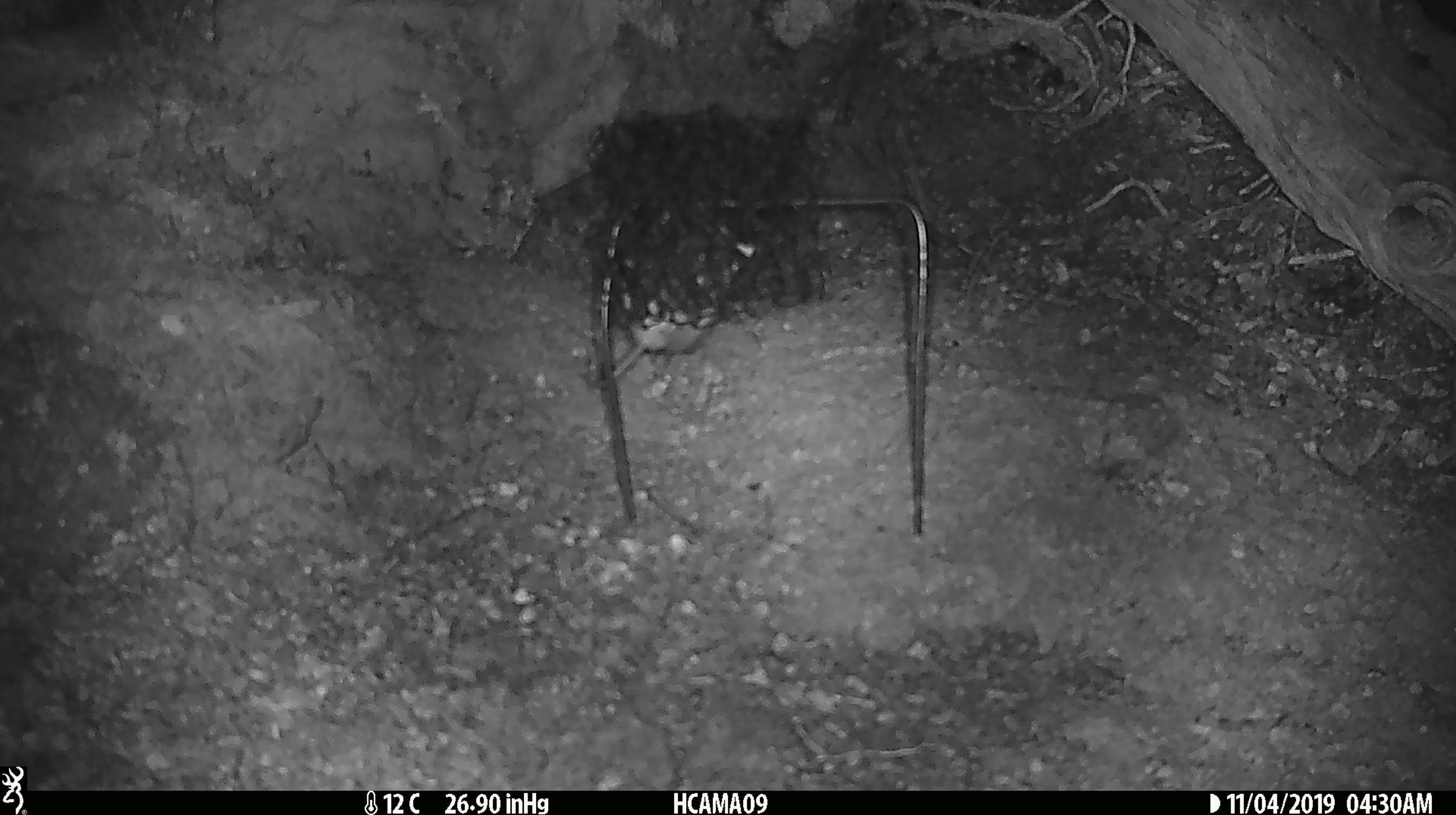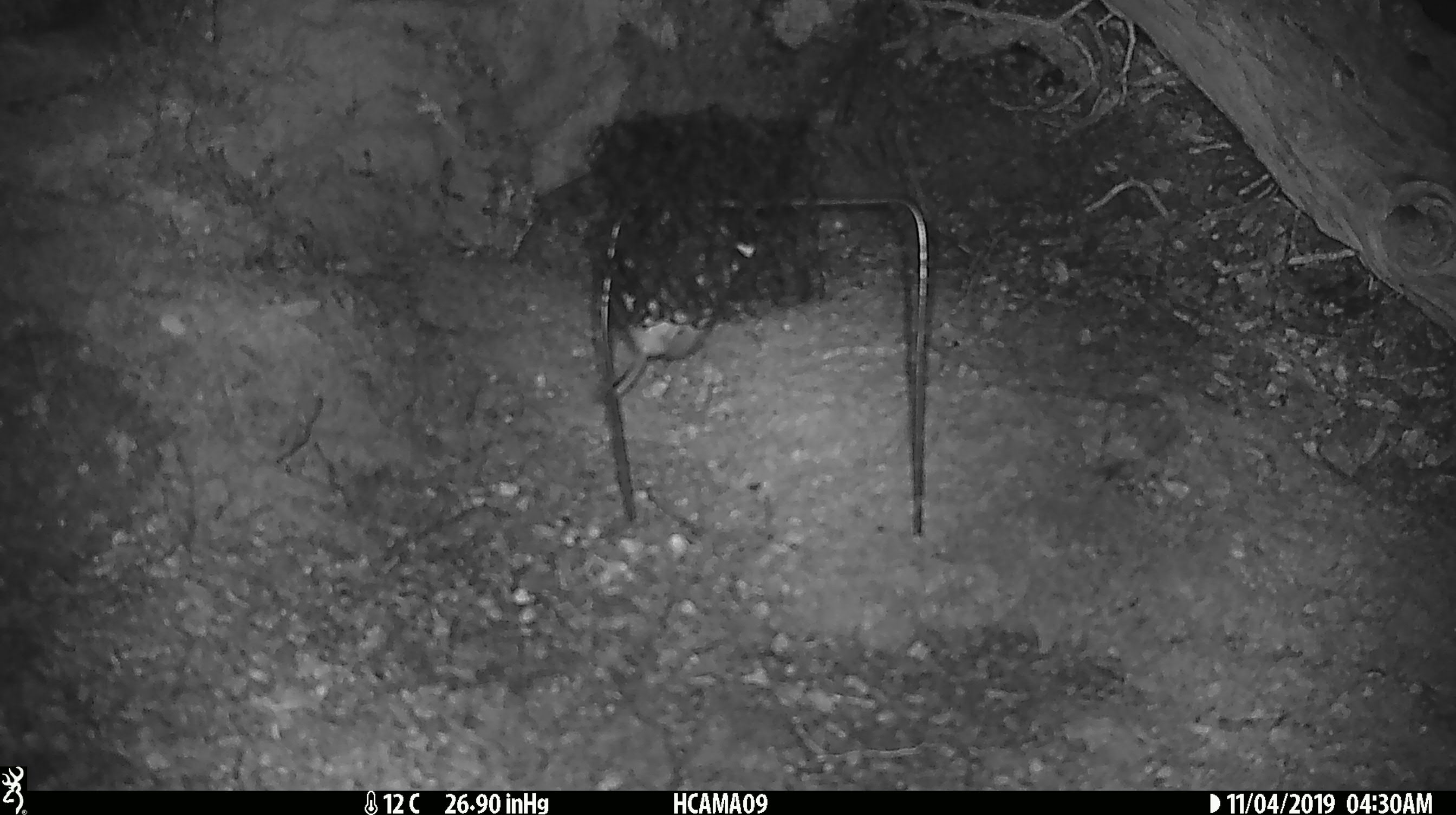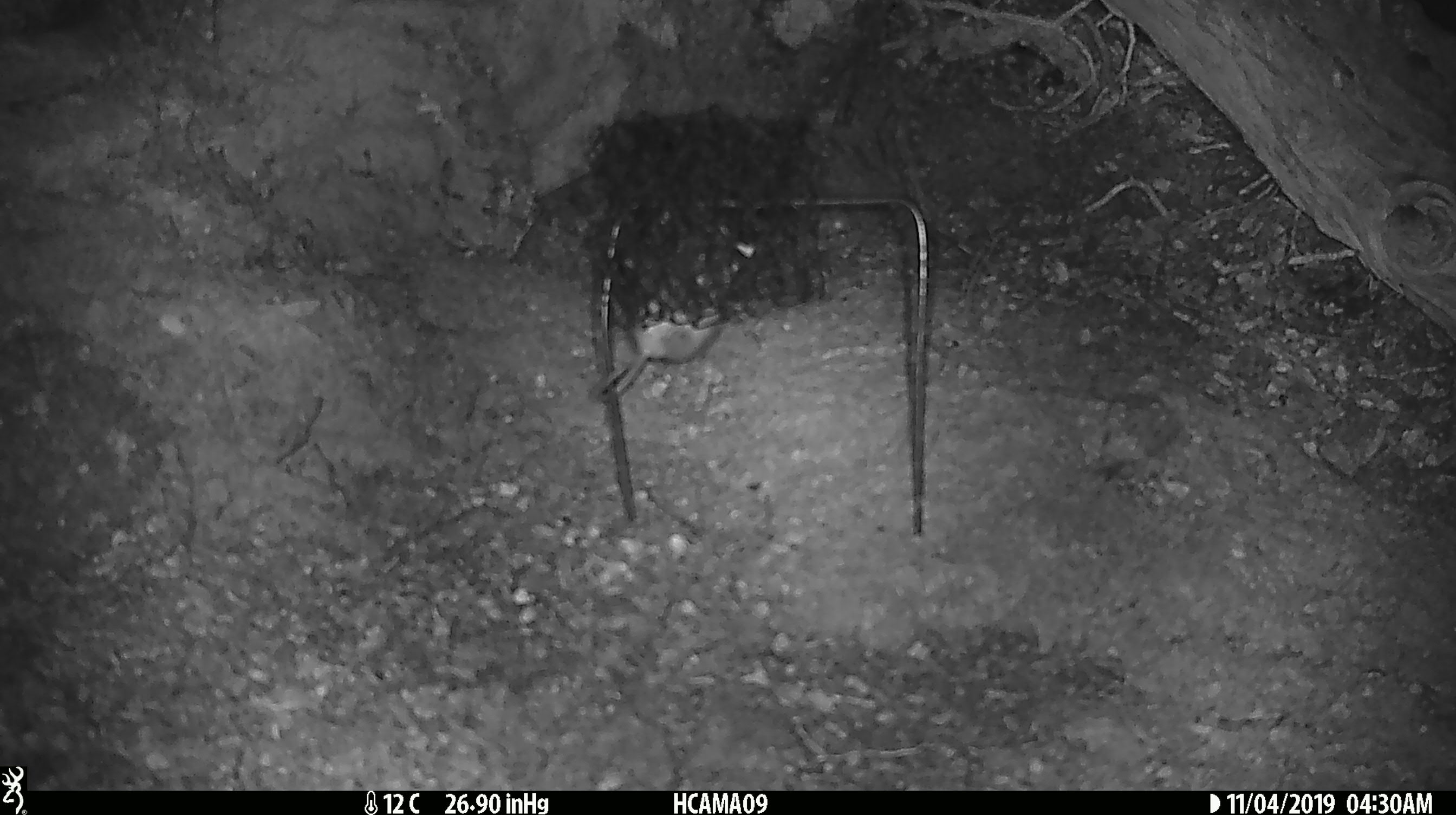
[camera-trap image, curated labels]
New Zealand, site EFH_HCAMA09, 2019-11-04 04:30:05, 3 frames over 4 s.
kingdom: Animalia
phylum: Chordata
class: Mammalia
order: Rodentia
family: Muridae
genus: Mus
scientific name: Mus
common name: mouse